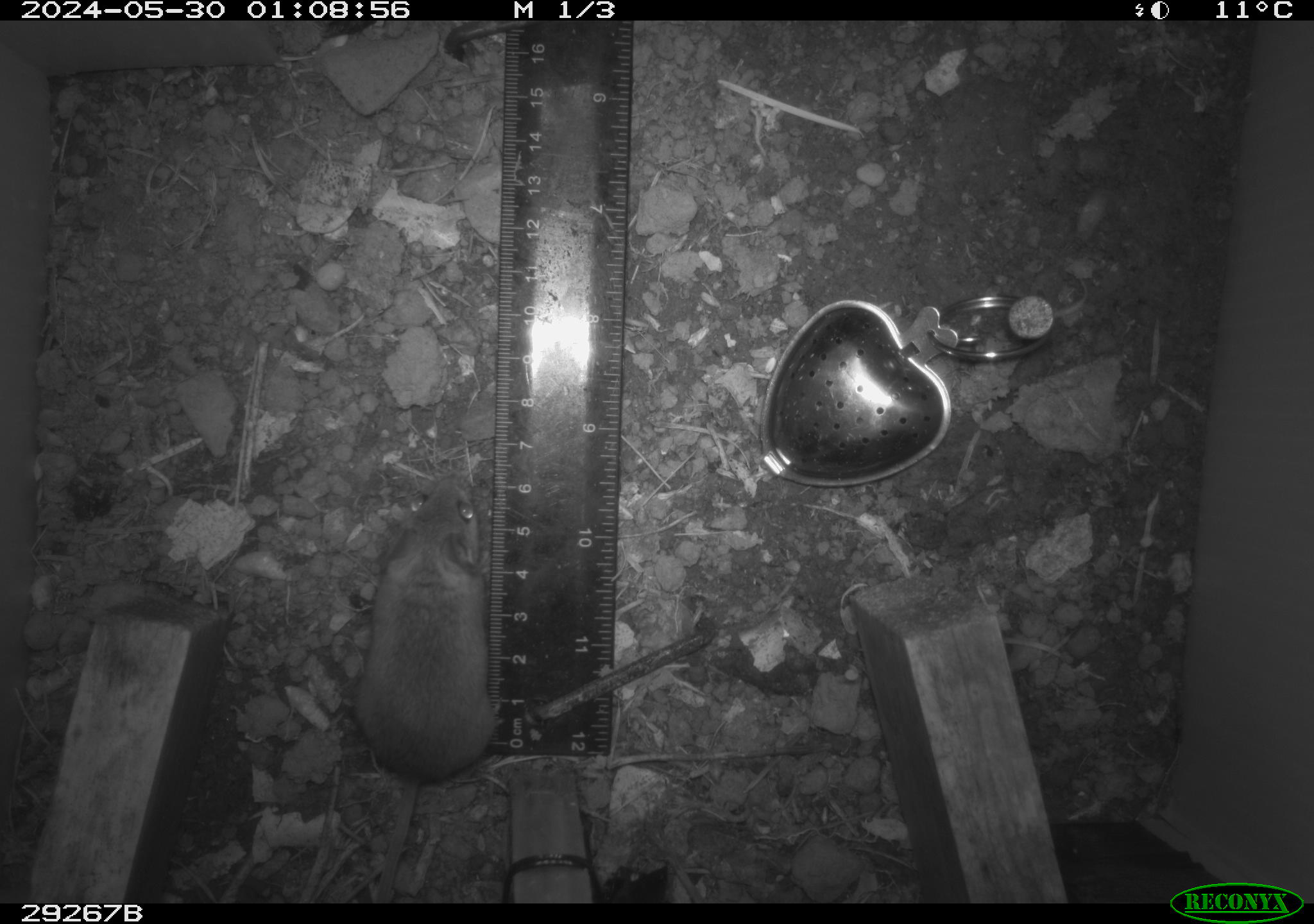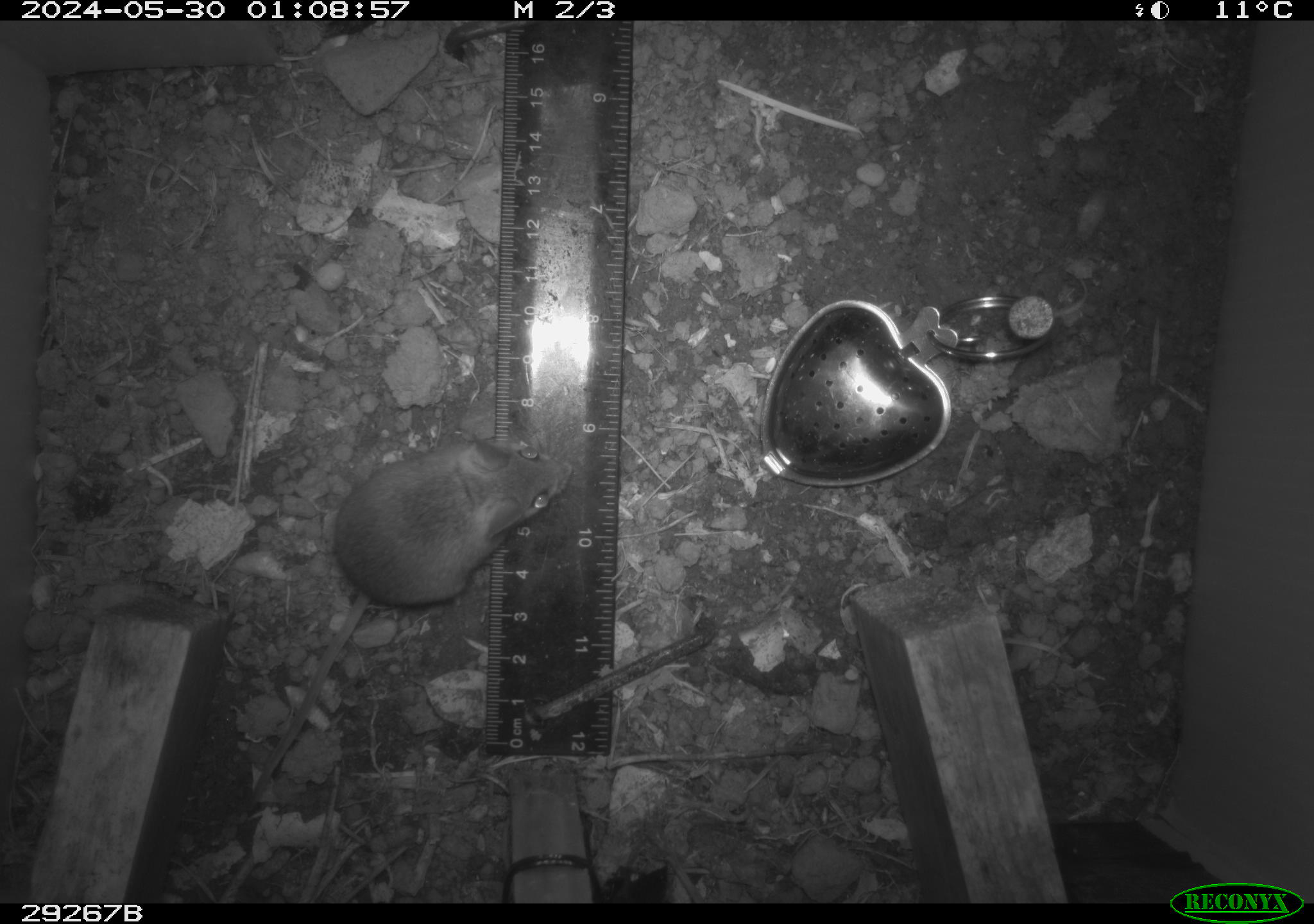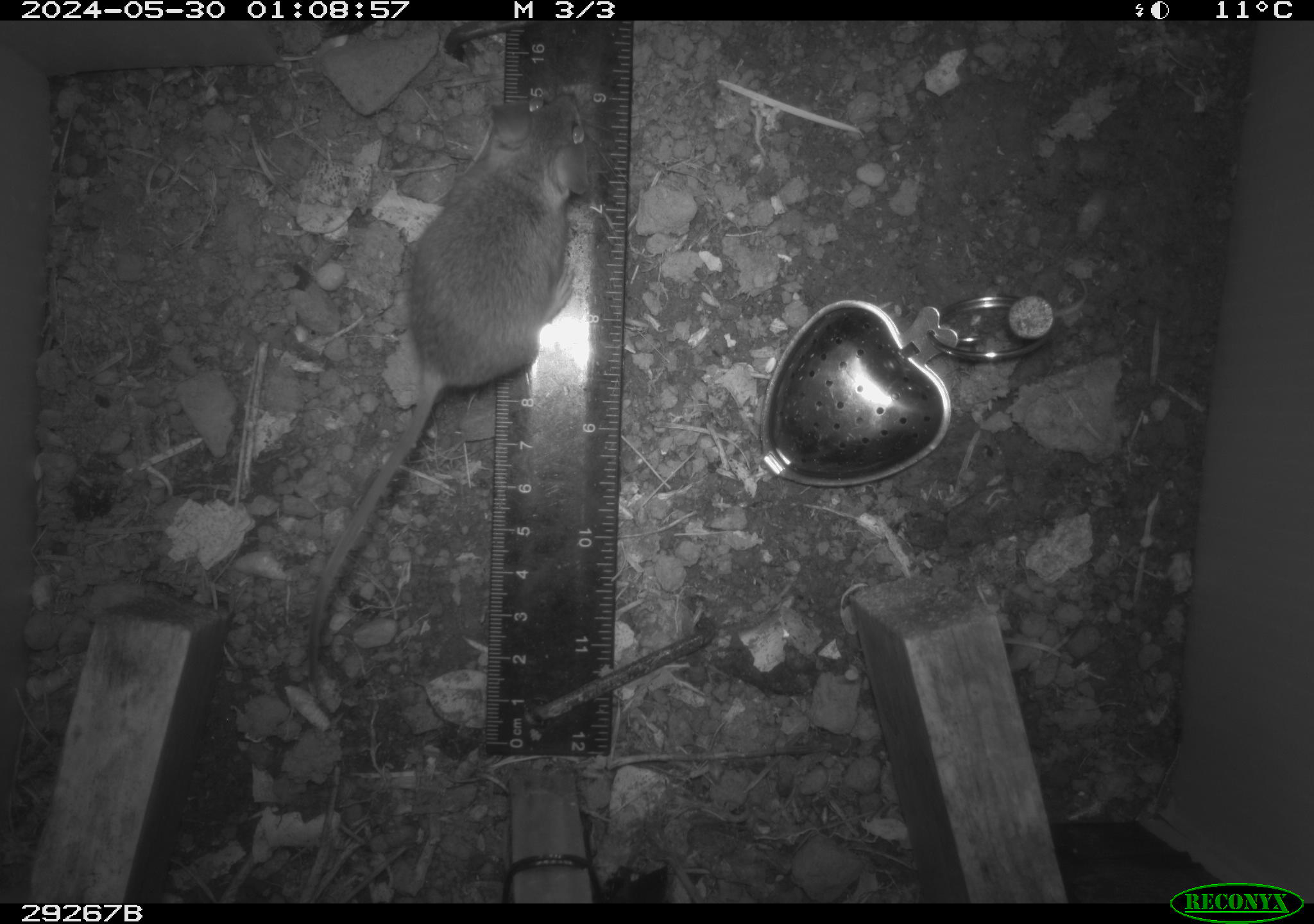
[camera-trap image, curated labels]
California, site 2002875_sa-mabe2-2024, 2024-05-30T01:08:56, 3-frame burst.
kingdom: Animalia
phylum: Chordata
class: Mammalia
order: Rodentia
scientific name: Rodentia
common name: rodent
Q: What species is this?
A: Rodent (Rodentia).